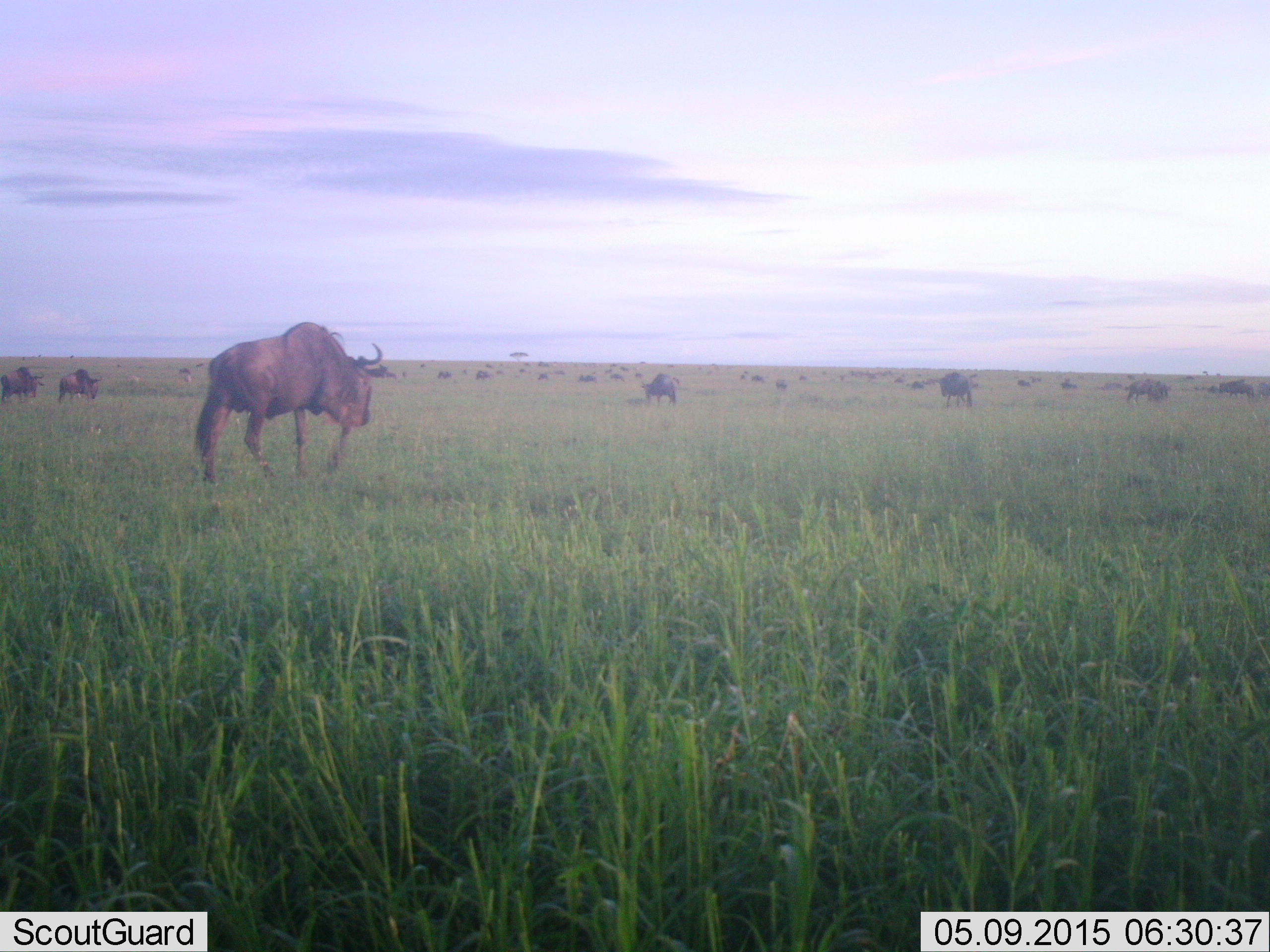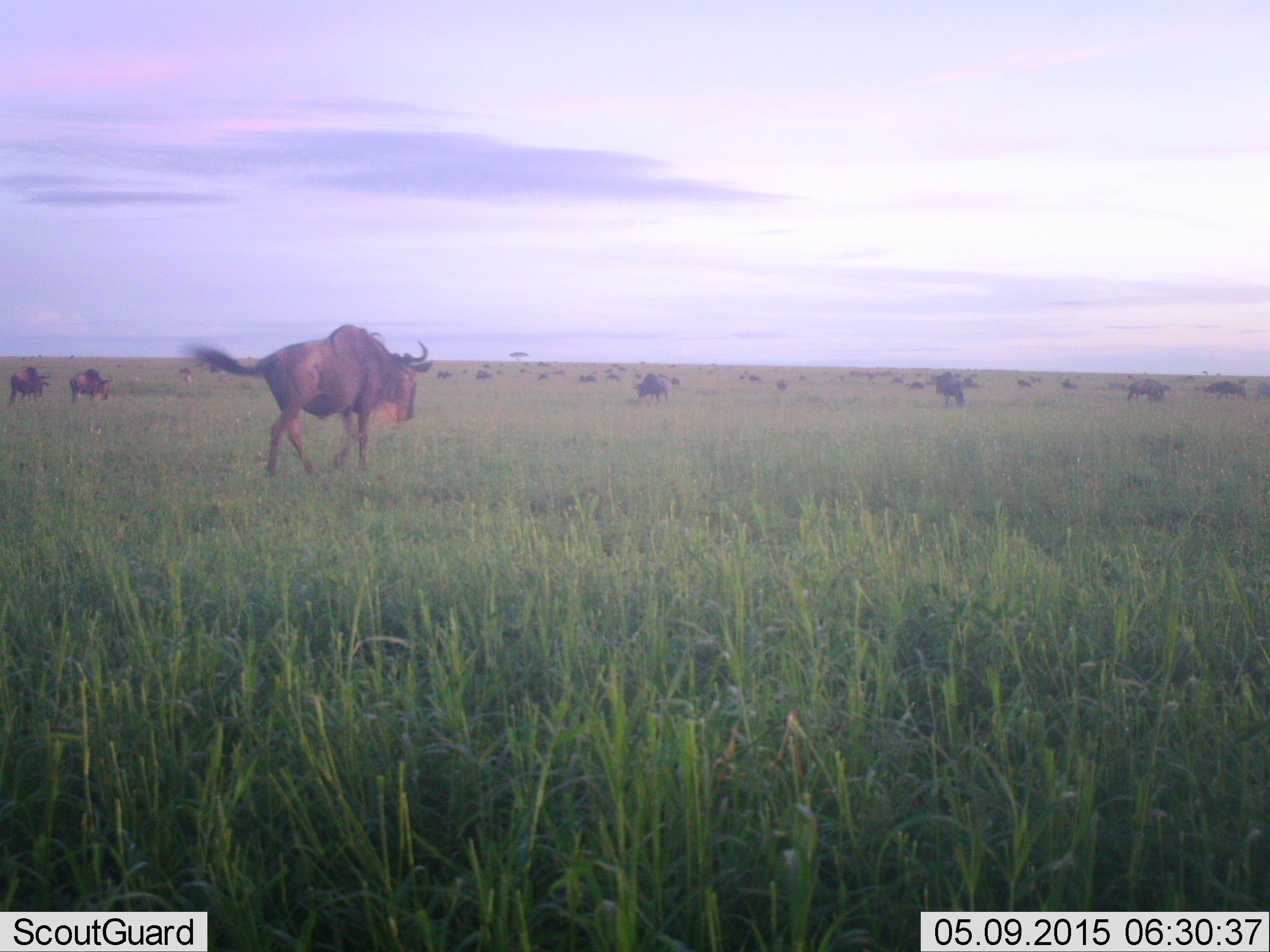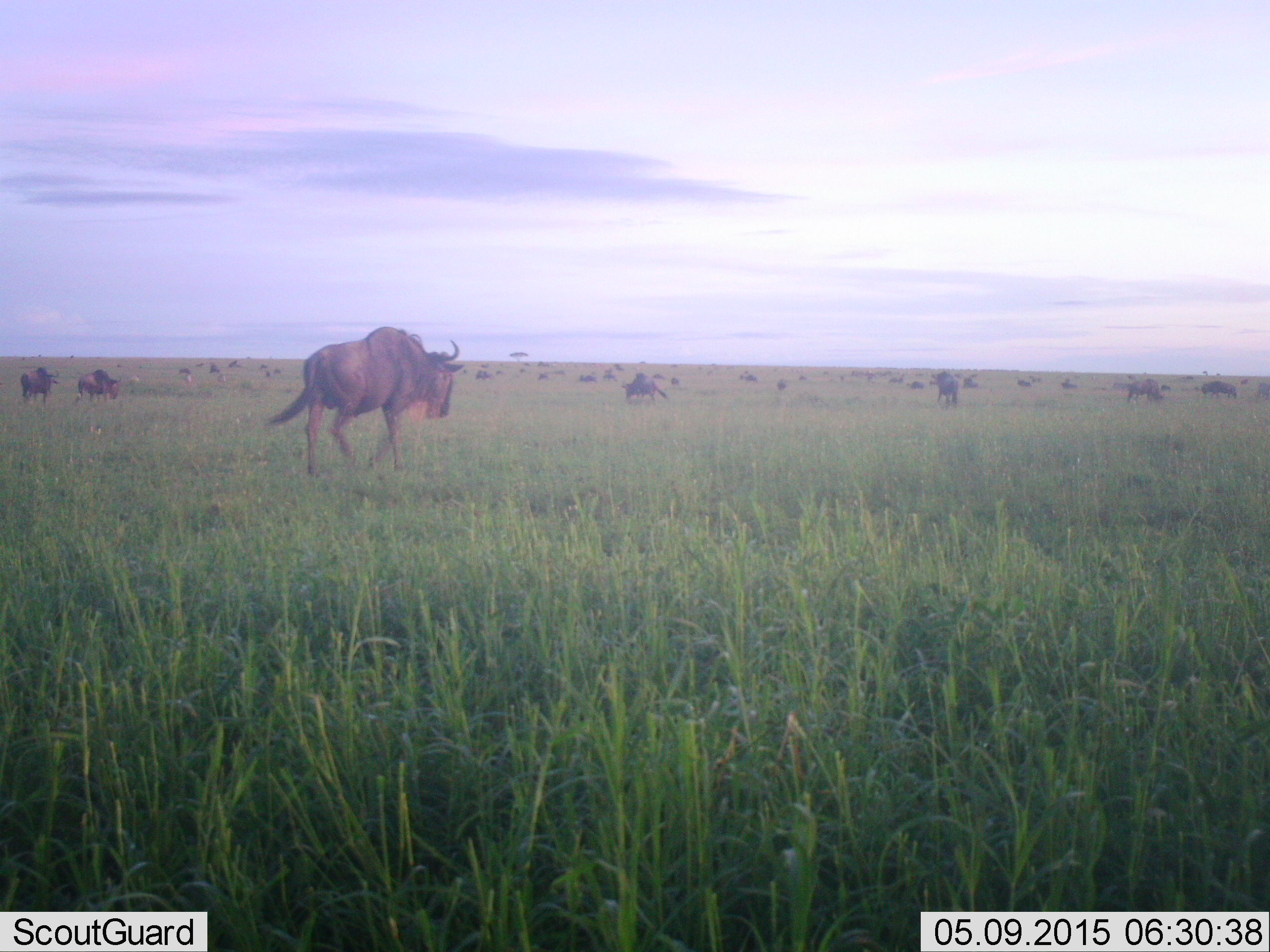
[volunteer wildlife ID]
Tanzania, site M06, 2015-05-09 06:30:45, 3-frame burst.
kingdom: Animalia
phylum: Chordata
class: Mammalia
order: Artiodactyla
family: Bovidae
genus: Connochaetes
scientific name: Connochaetes taurinus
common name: blue wildebeest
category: wildebeest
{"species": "wildebeest (blue wildebeest) (Connochaetes taurinus)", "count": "11-50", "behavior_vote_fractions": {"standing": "30%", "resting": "10%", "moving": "80%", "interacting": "10%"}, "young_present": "0%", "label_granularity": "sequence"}